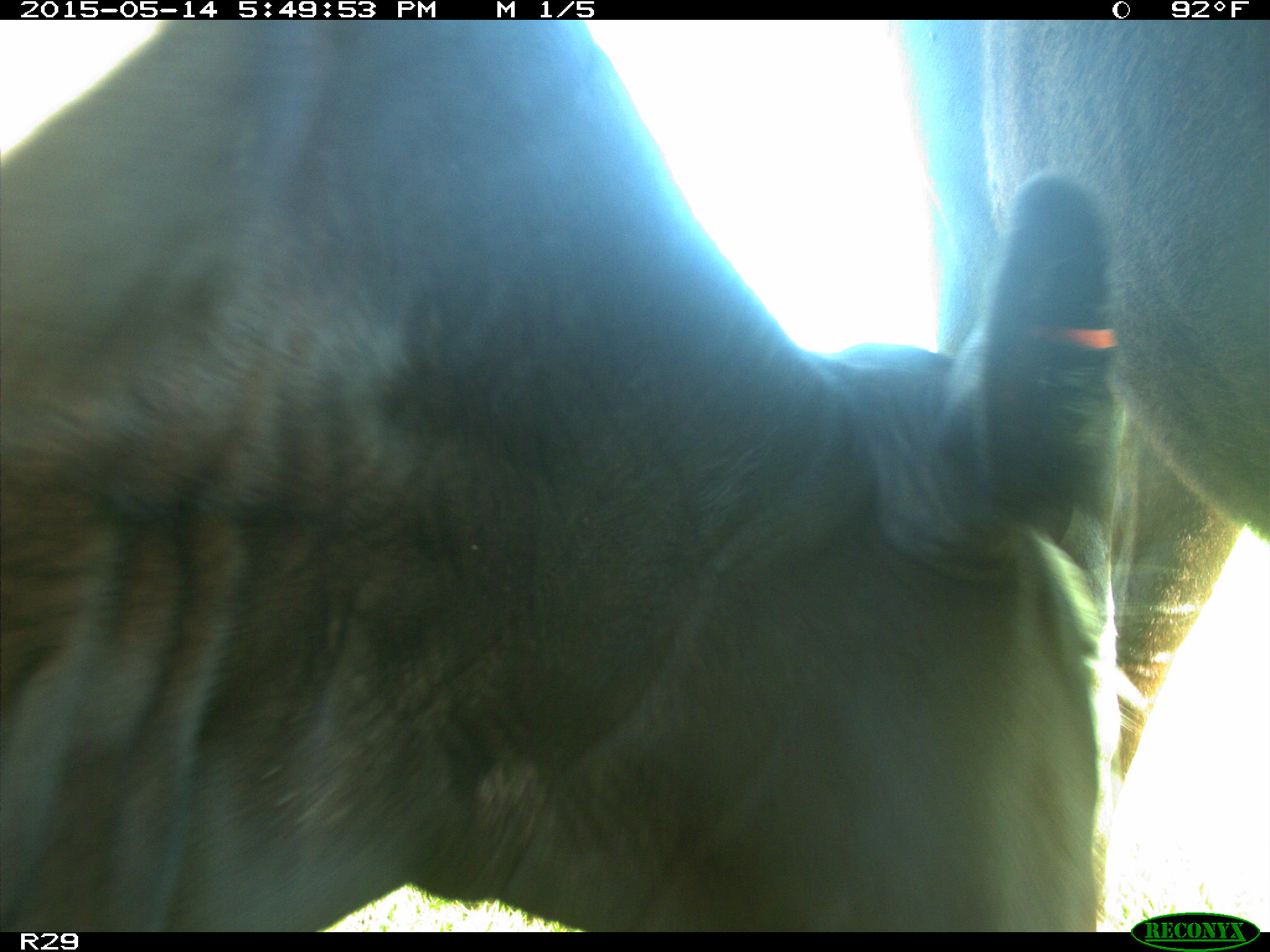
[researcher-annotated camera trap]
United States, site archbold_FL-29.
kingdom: Animalia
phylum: Chordata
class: Mammalia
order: Artiodactyla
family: Bovidae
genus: Bos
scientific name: Bos taurus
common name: domestic cow